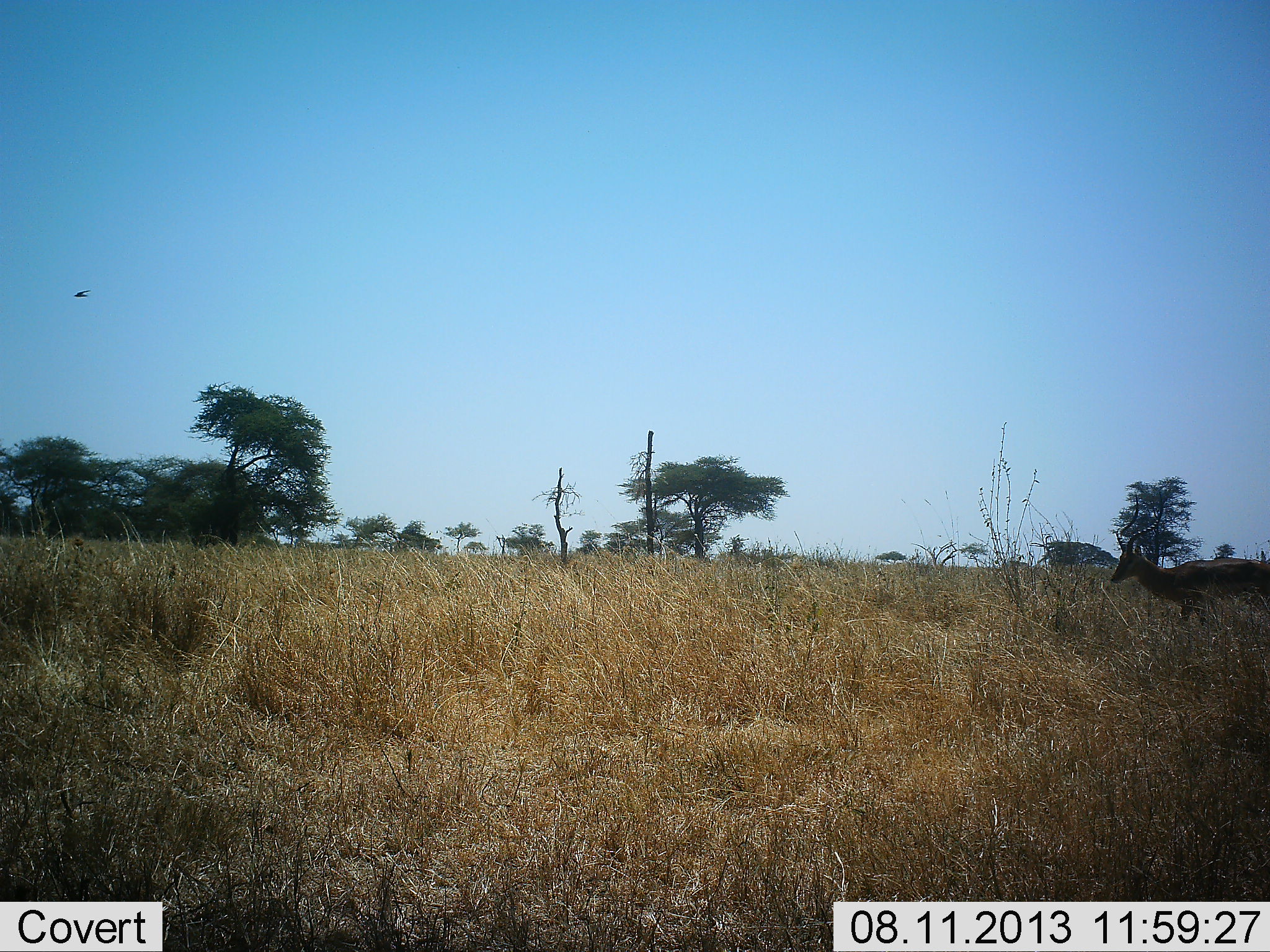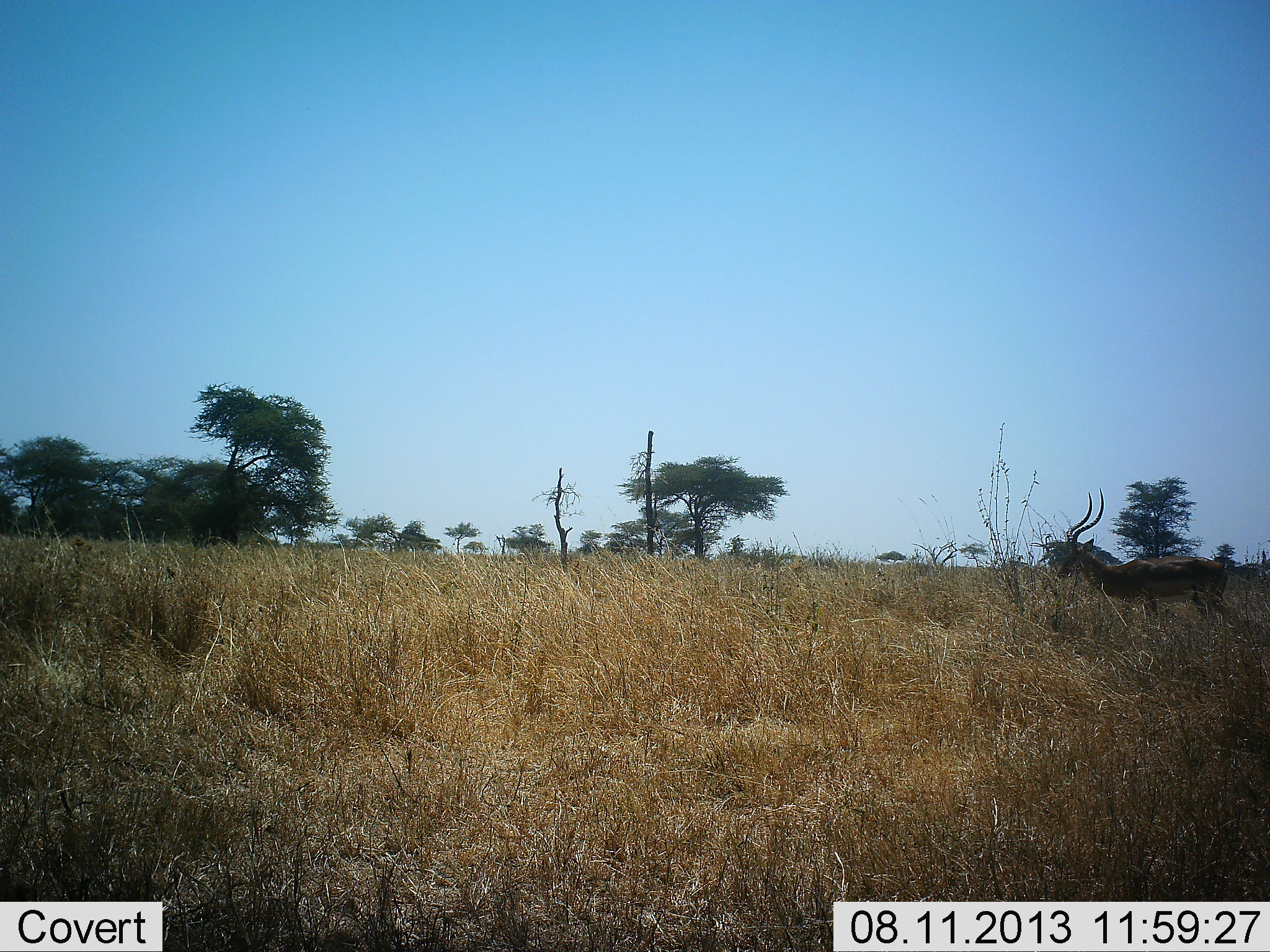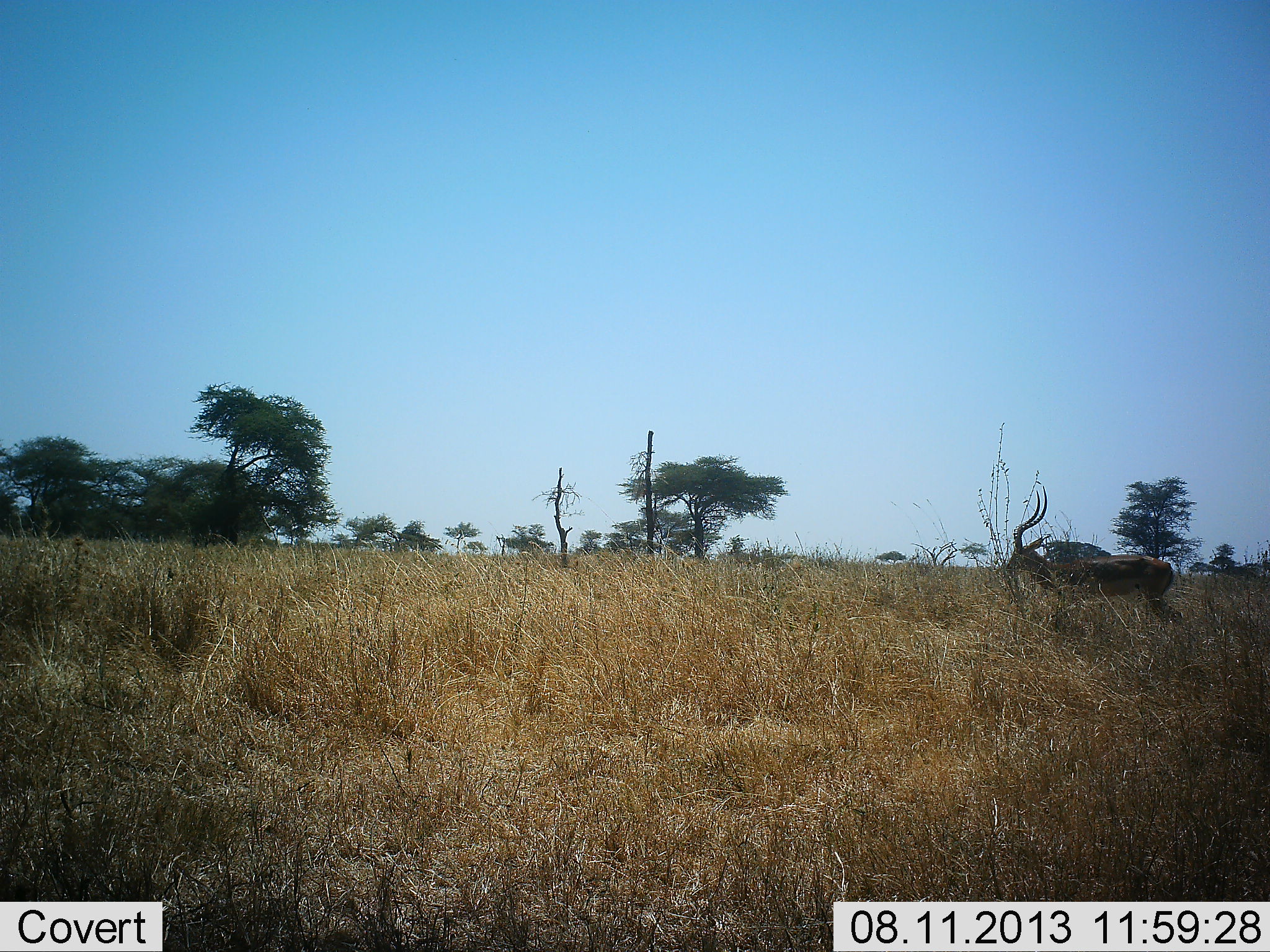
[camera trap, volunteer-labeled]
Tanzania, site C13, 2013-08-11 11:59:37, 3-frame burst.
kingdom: Animalia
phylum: Chordata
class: Mammalia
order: Artiodactyla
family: Bovidae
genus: Aepyceros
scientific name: Aepyceros melampus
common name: impala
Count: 1.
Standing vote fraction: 15%.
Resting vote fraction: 0%.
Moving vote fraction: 88%.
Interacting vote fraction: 0%.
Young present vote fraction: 0%.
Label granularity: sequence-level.